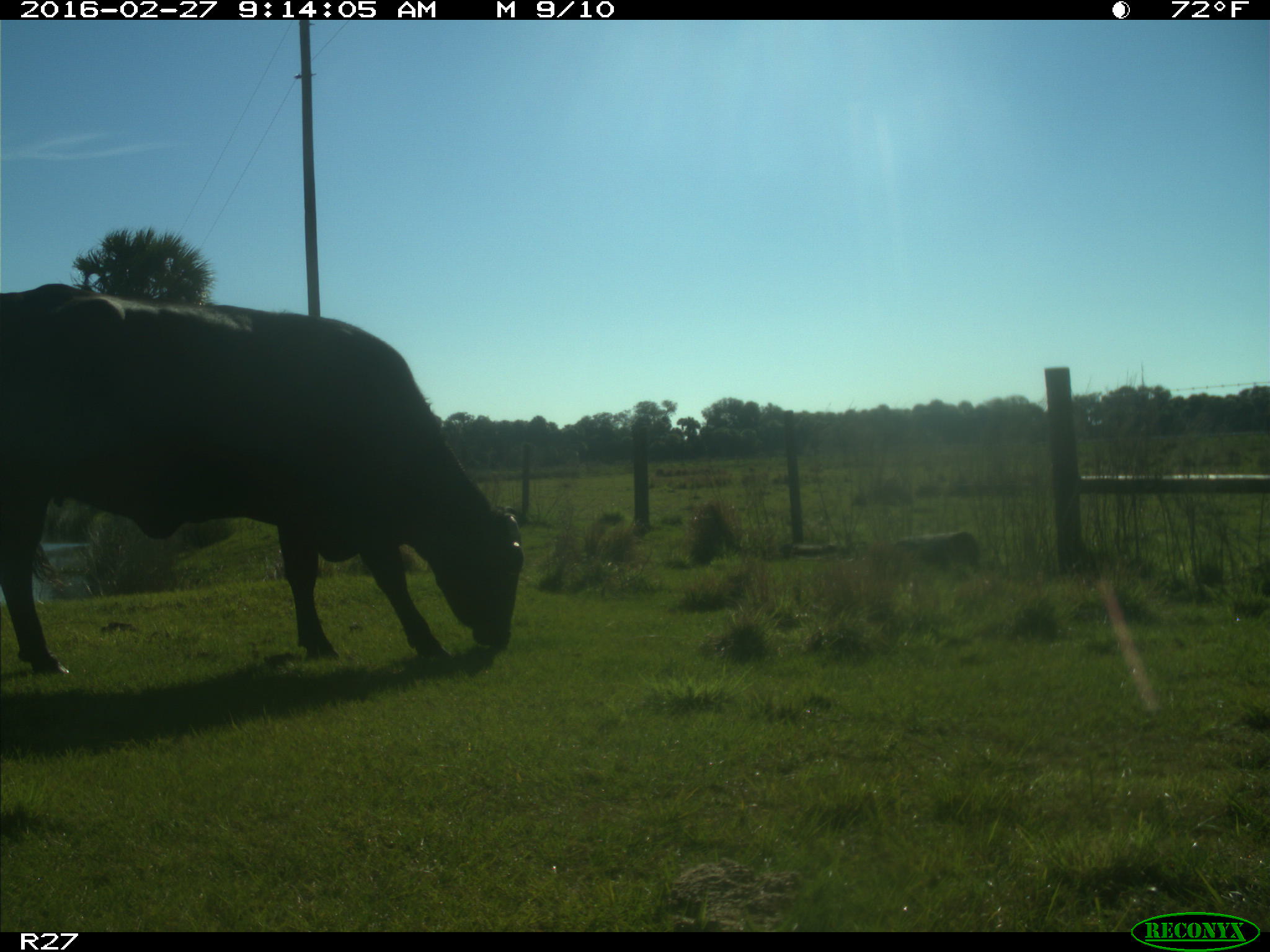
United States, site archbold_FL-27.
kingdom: Animalia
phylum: Chordata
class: Mammalia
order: Artiodactyla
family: Bovidae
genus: Bos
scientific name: Bos taurus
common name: domestic cow